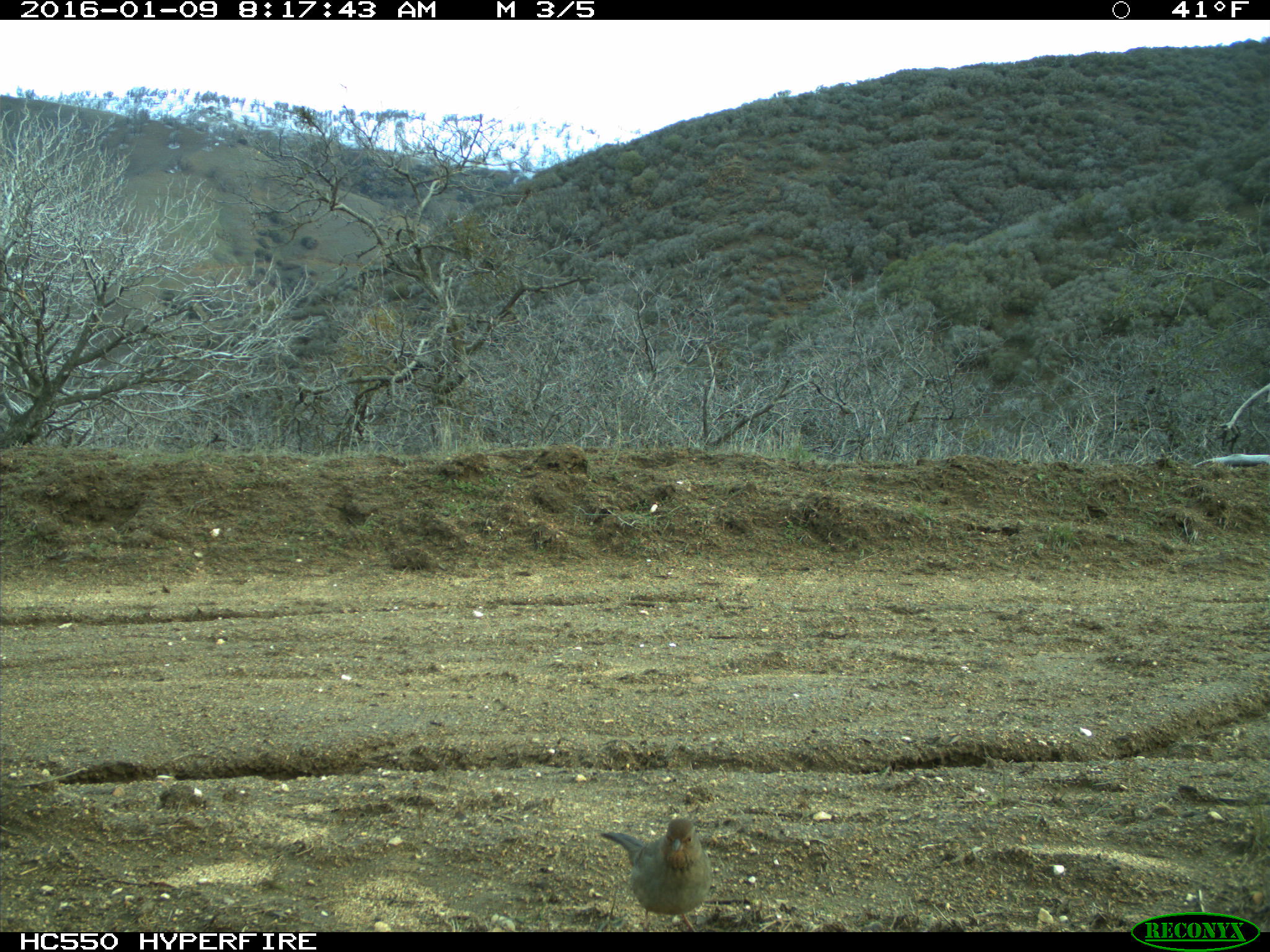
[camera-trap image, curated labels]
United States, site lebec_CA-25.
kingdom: Animalia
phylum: Chordata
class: Aves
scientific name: Aves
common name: birds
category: unidentified bird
Unidentified bird (birds) (Aves).